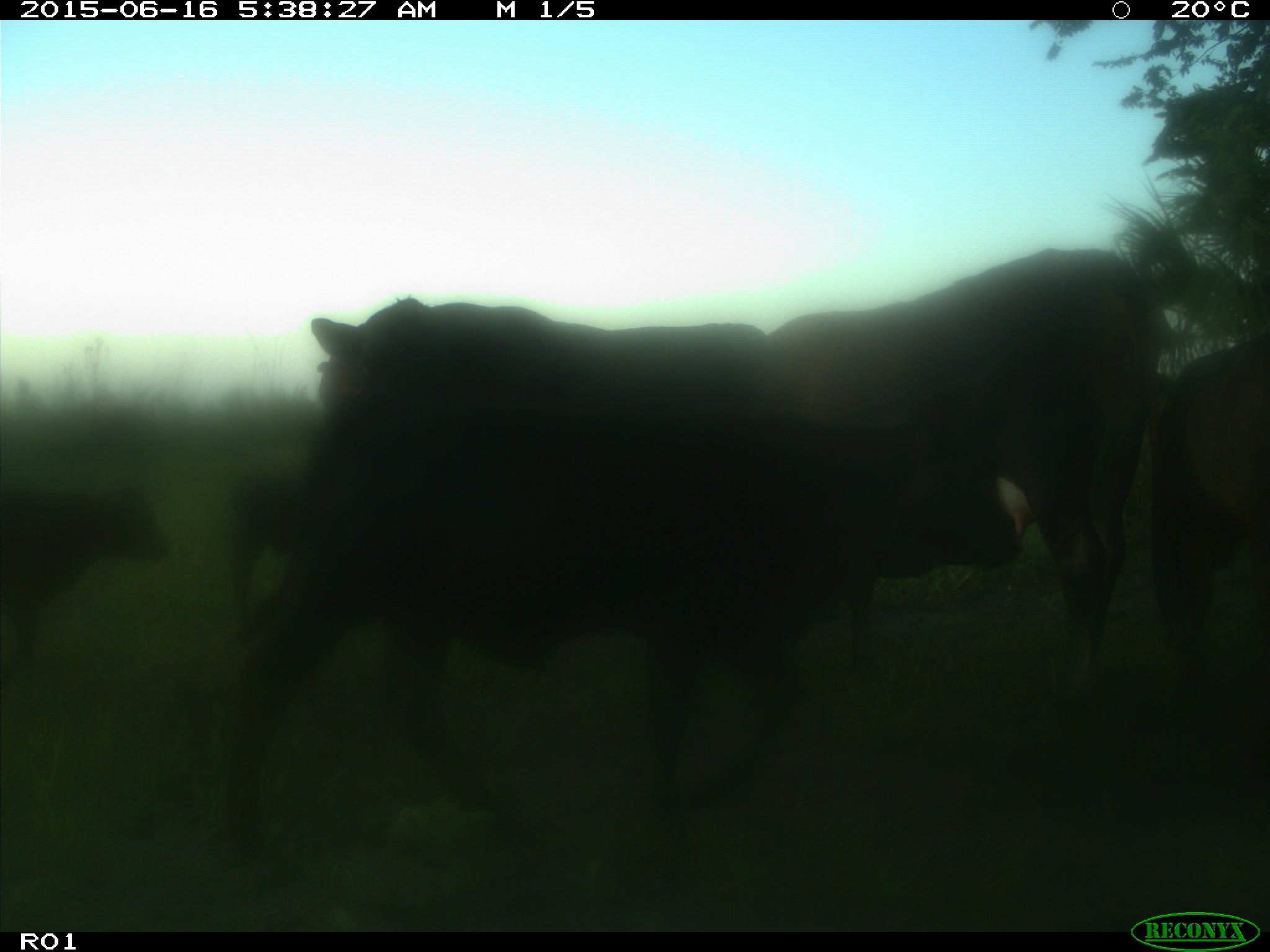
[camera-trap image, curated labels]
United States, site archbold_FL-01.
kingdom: Animalia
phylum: Chordata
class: Mammalia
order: Artiodactyla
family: Bovidae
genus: Bos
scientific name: Bos taurus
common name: domestic cow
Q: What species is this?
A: Bos taurus (domestic cow).